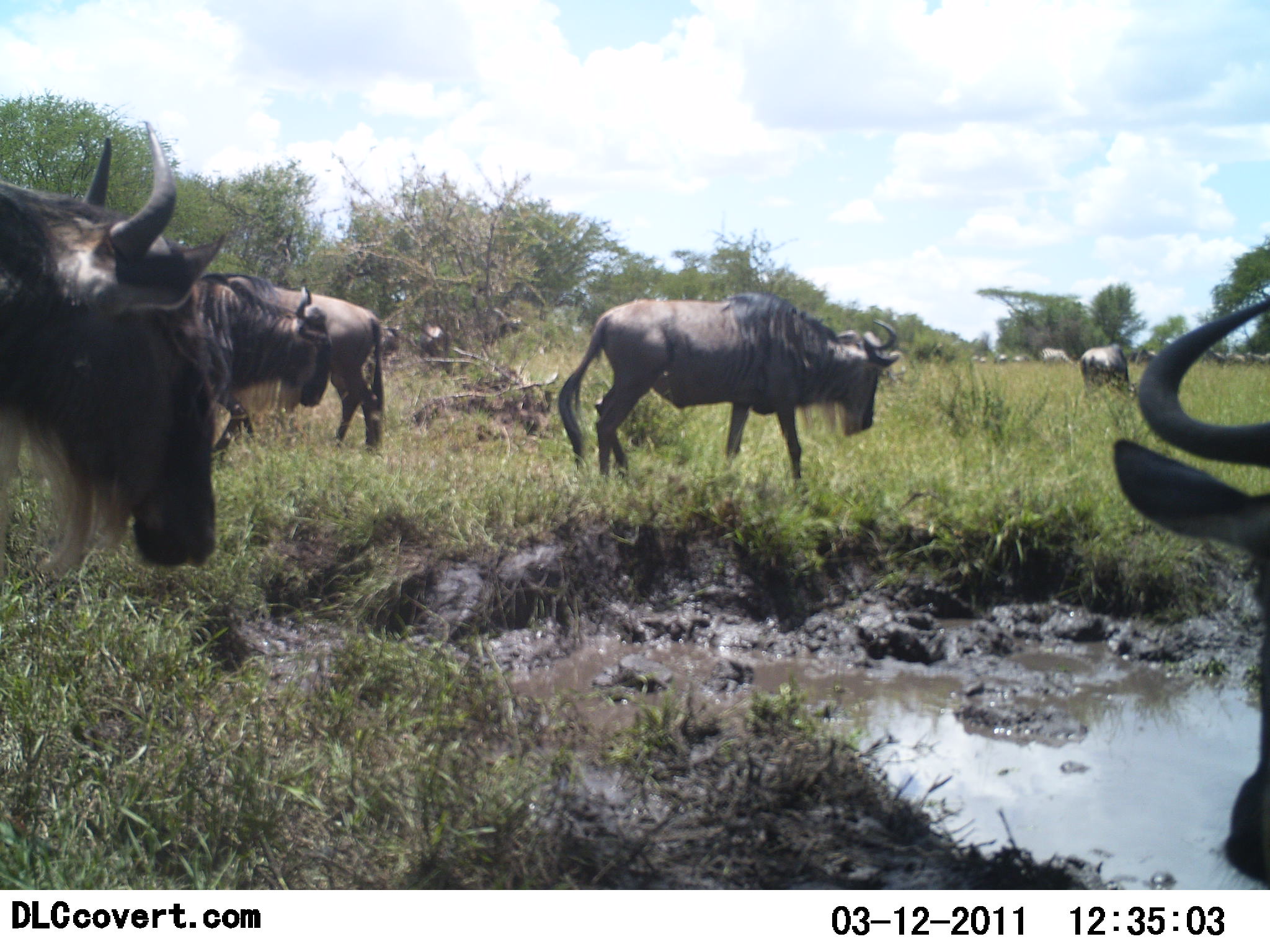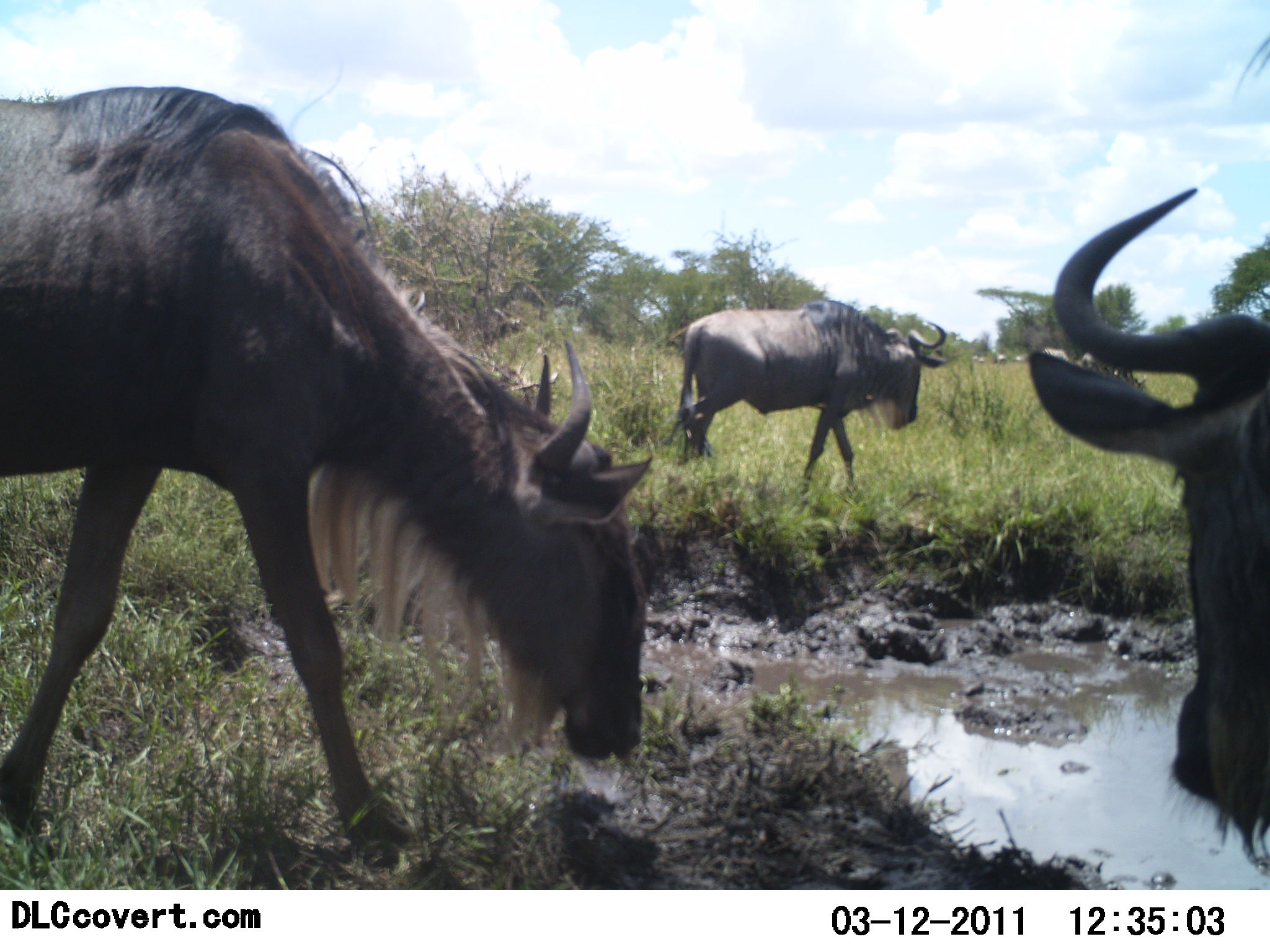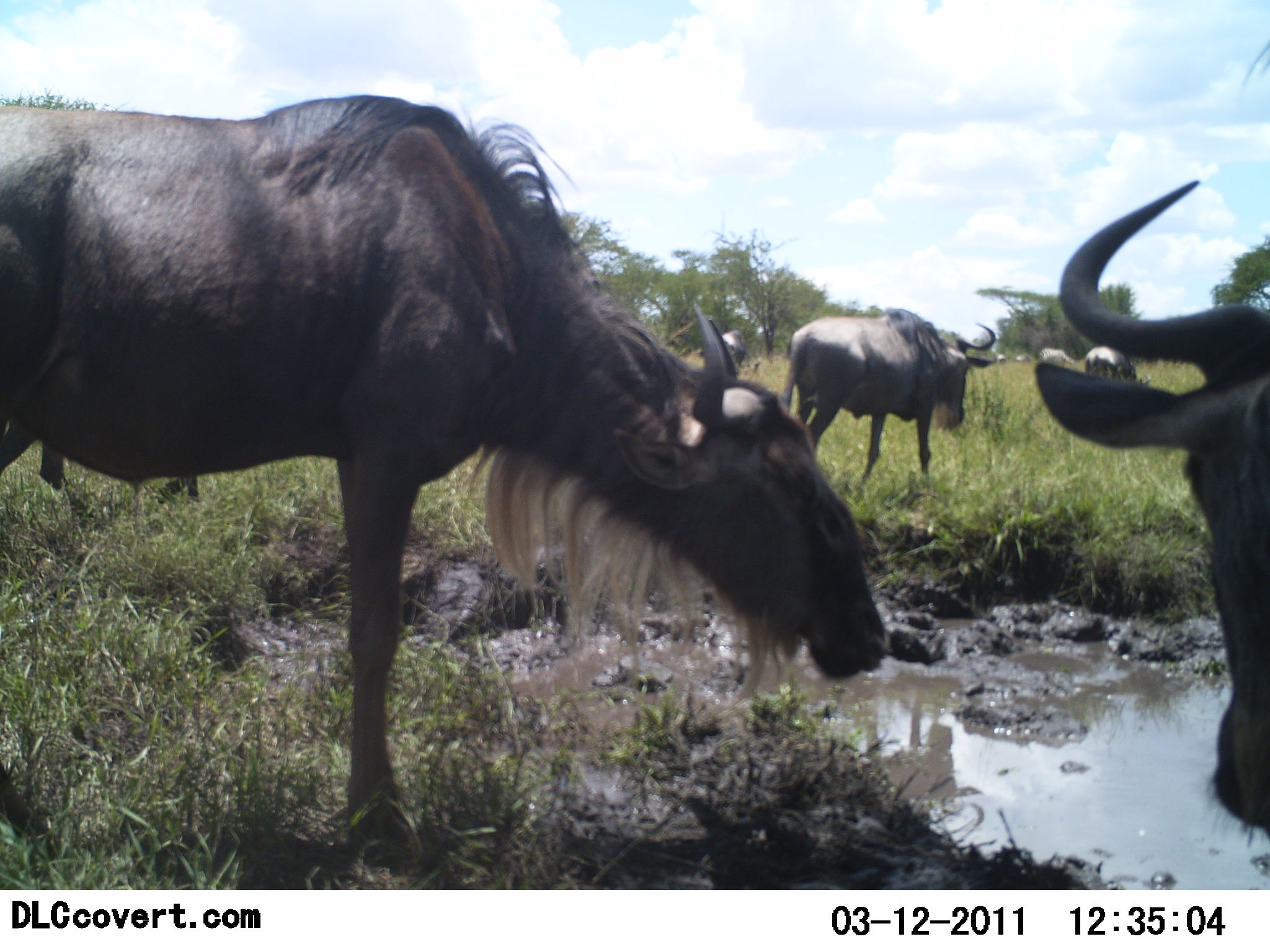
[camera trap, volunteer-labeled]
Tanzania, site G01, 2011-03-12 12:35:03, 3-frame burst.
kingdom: Animalia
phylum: Chordata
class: Mammalia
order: Artiodactyla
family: Bovidae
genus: Connochaetes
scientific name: Connochaetes taurinus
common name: blue wildebeest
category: wildebeest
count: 6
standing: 10%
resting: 0%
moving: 90%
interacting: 10%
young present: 0%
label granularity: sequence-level